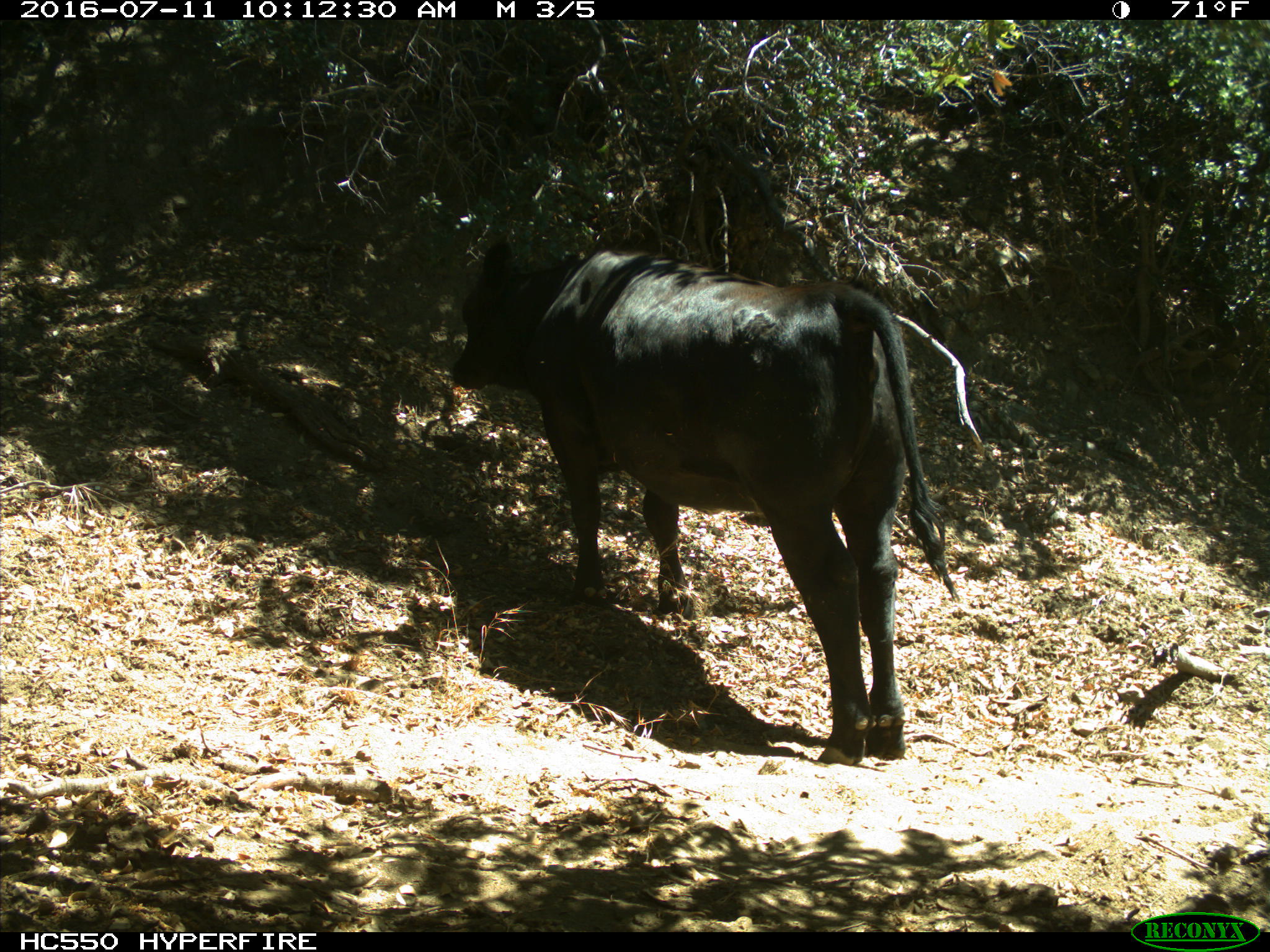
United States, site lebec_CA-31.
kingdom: Animalia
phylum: Chordata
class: Mammalia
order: Artiodactyla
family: Bovidae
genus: Bos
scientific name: Bos taurus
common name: domestic cow